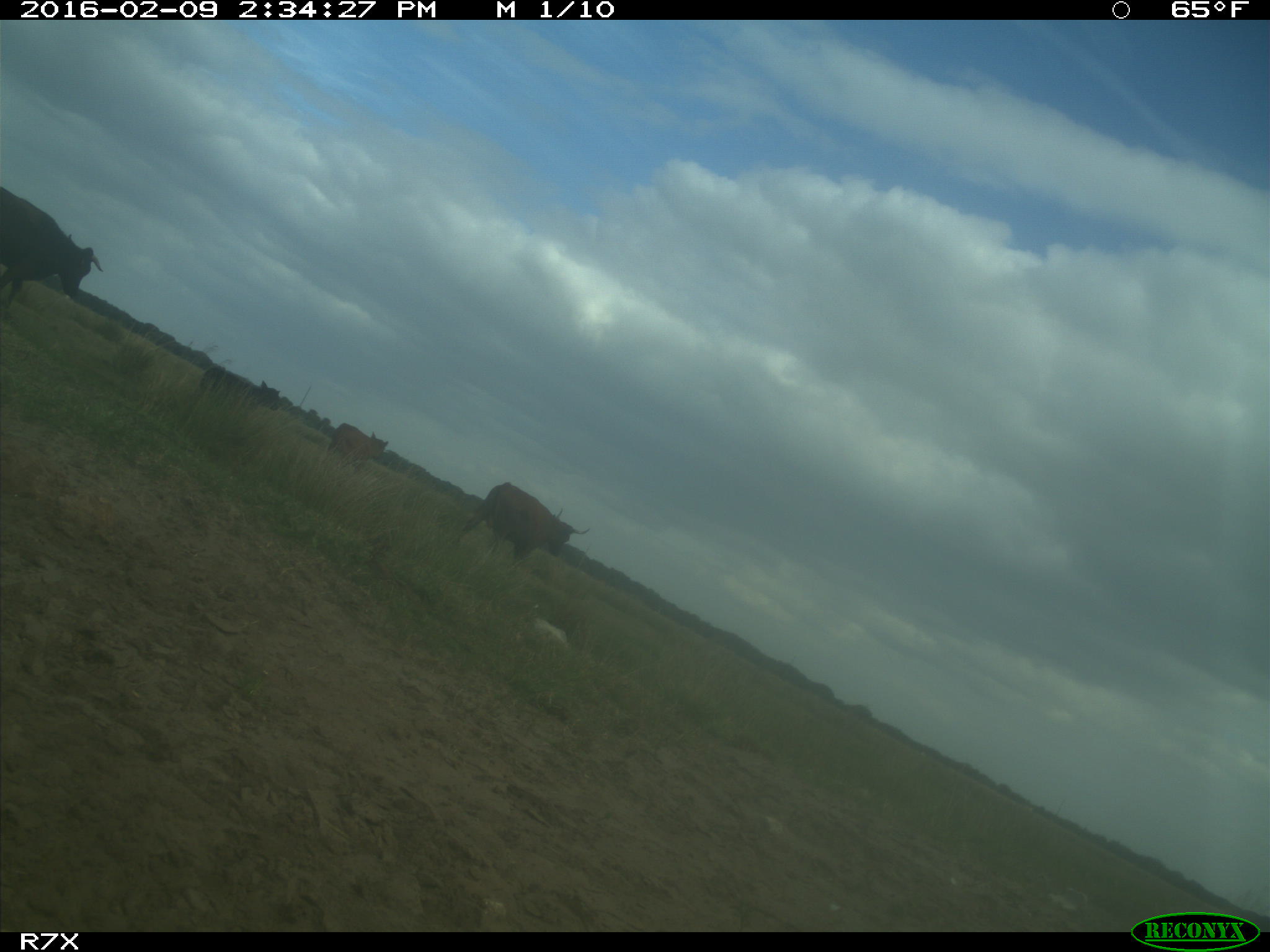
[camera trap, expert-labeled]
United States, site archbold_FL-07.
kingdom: Animalia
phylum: Chordata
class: Mammalia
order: Artiodactyla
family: Bovidae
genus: Bos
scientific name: Bos taurus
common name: domestic cow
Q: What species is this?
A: Bos taurus (domestic cow).